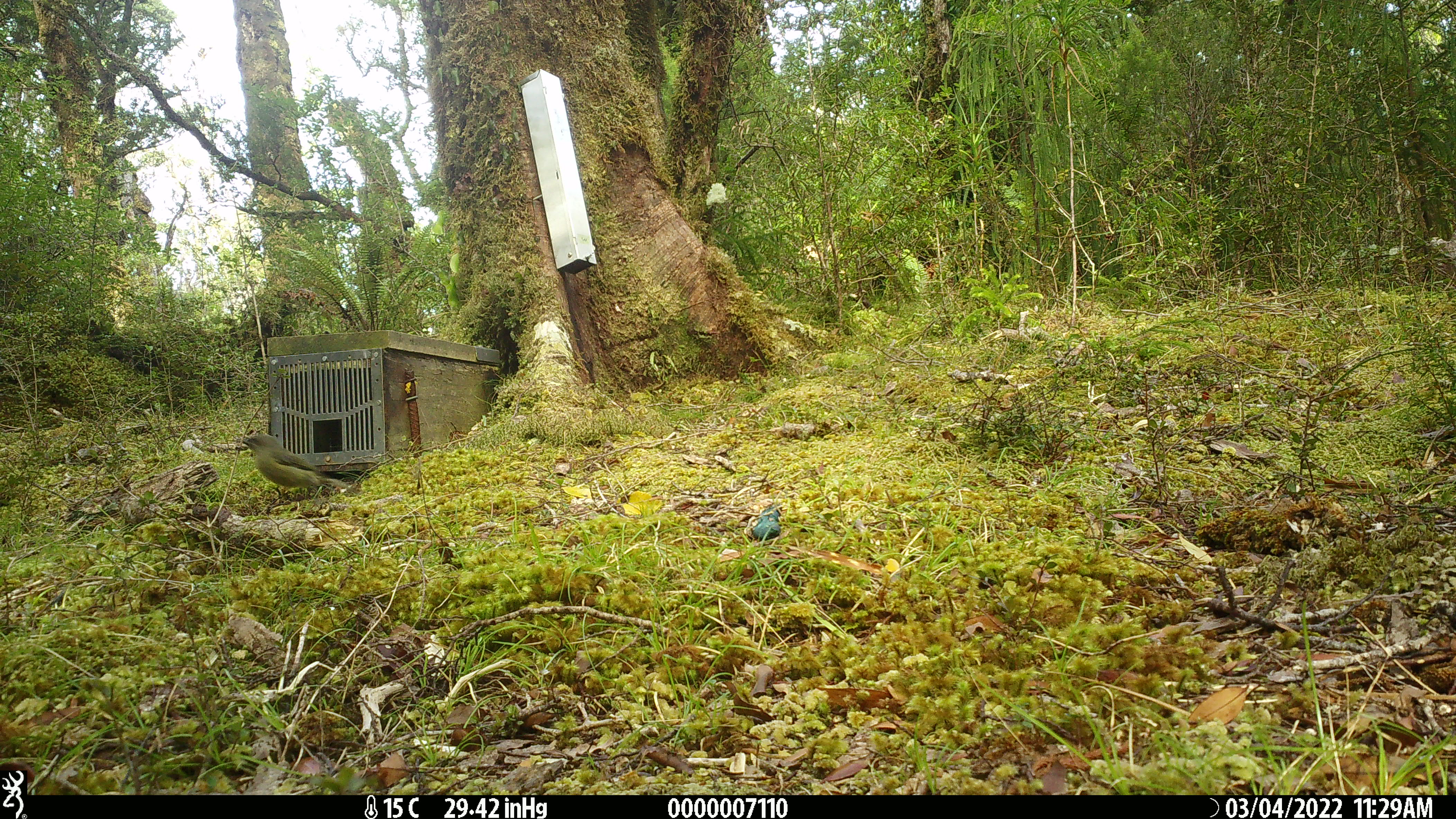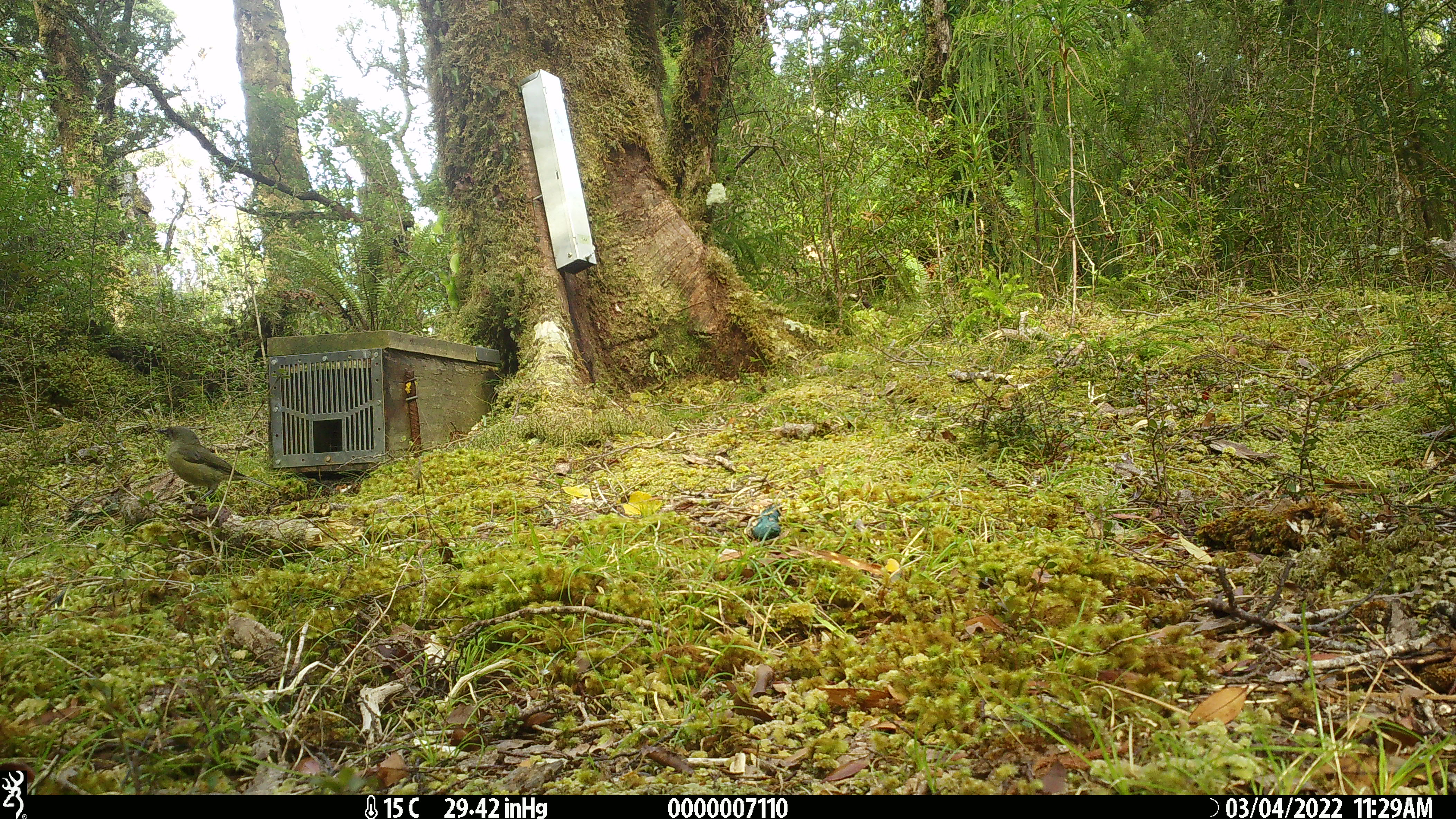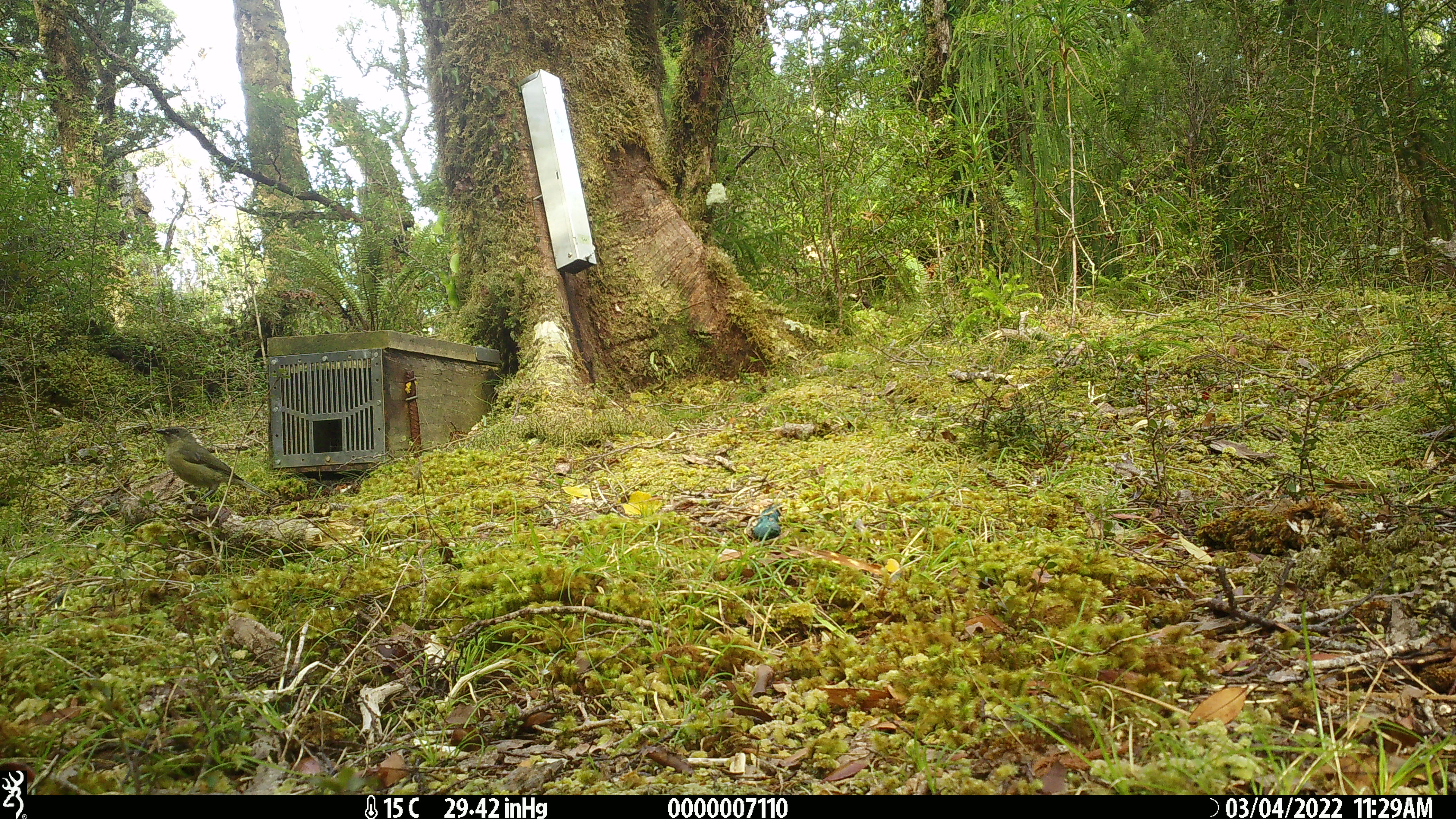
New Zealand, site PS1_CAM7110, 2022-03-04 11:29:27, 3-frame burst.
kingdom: Animalia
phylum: Chordata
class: Aves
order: Passeriformes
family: Meliphagidae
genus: Anthornis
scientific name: Anthornis melanura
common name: new zealand bellbird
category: bellbird